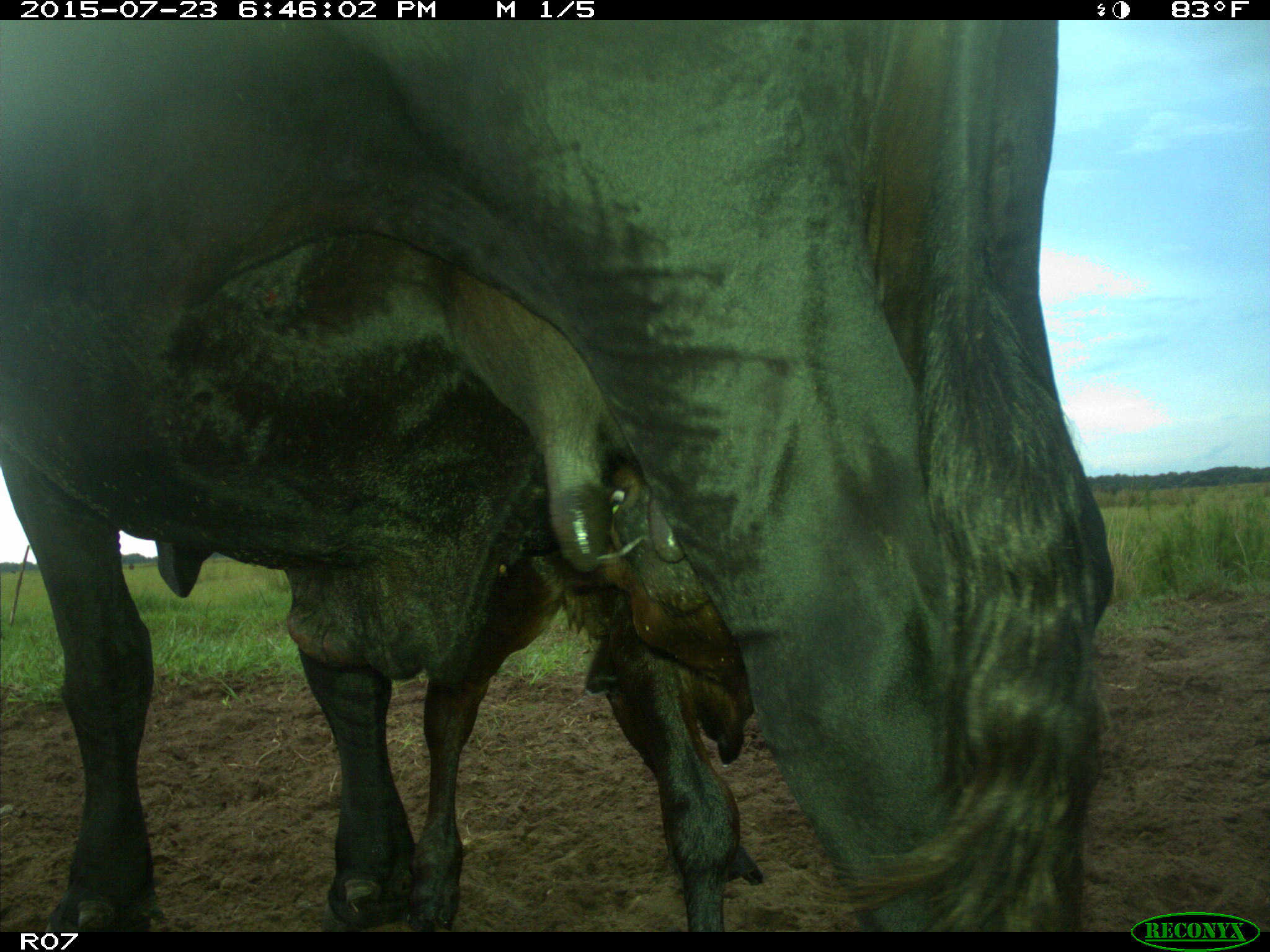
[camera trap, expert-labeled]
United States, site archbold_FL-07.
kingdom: Animalia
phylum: Chordata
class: Mammalia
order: Artiodactyla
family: Bovidae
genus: Bos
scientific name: Bos taurus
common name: domestic cow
Bos taurus (domestic cow).